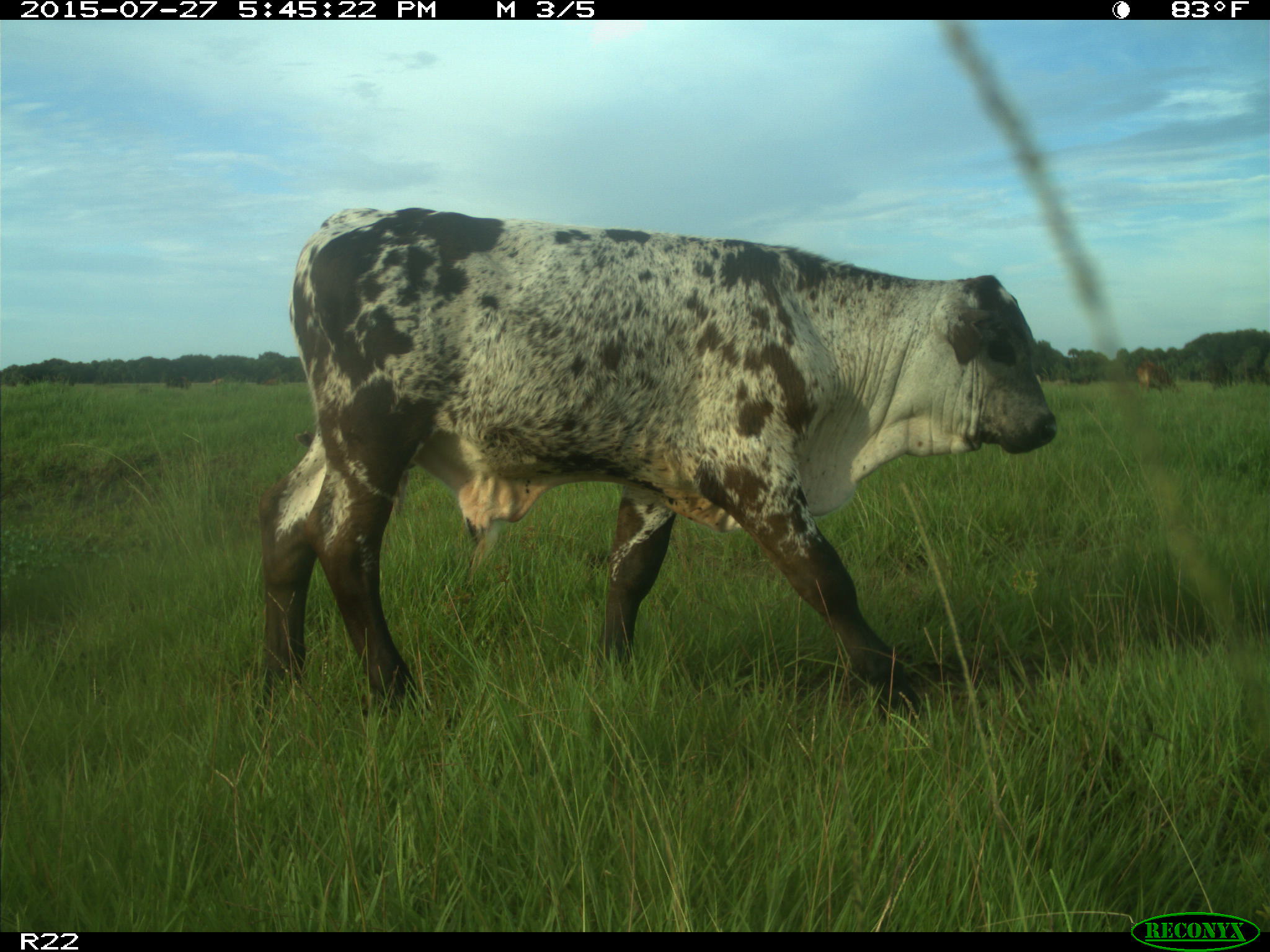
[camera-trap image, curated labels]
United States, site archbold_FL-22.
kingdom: Animalia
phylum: Chordata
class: Mammalia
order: Artiodactyla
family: Bovidae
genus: Bos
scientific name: Bos taurus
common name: domestic cow